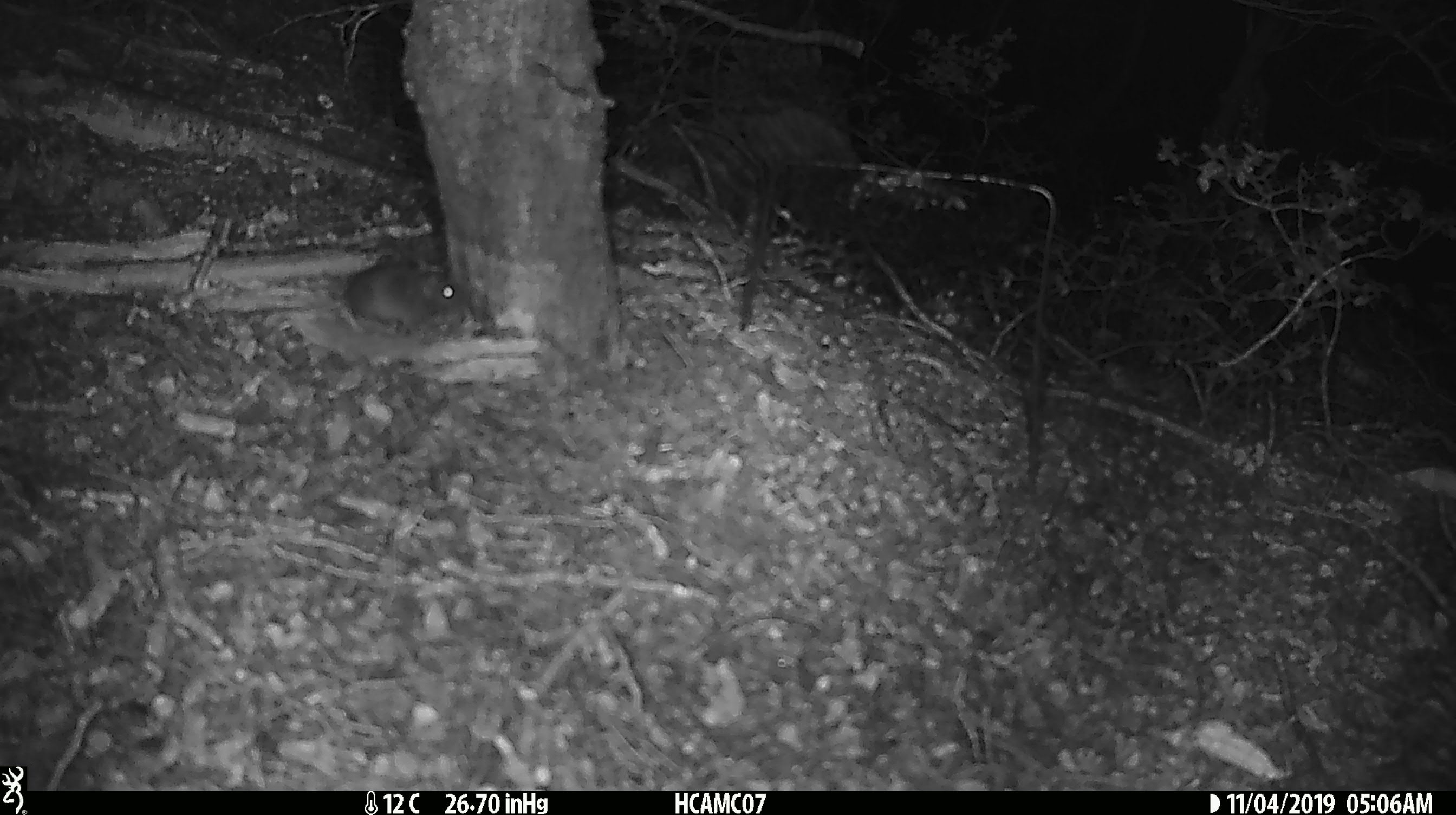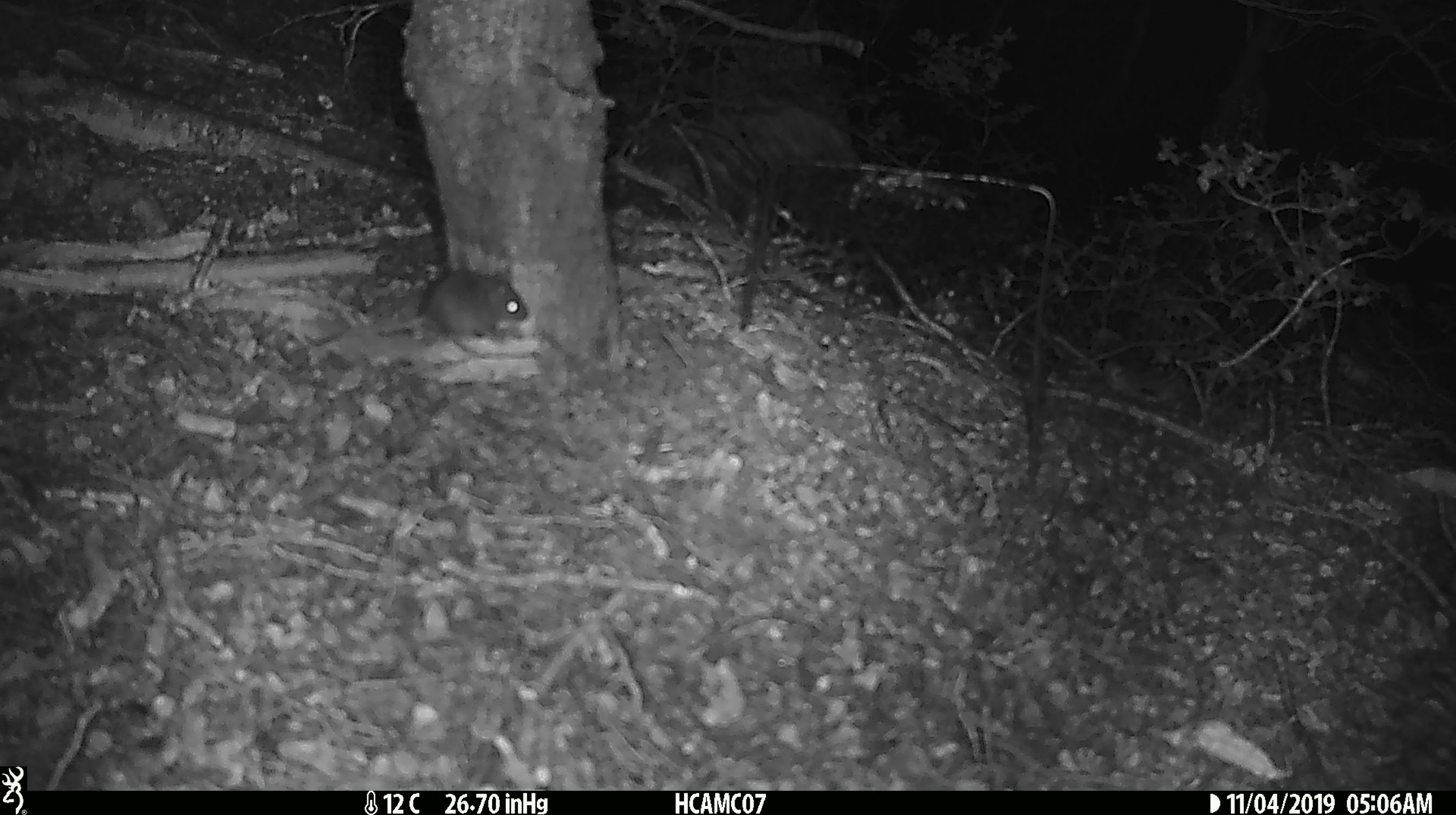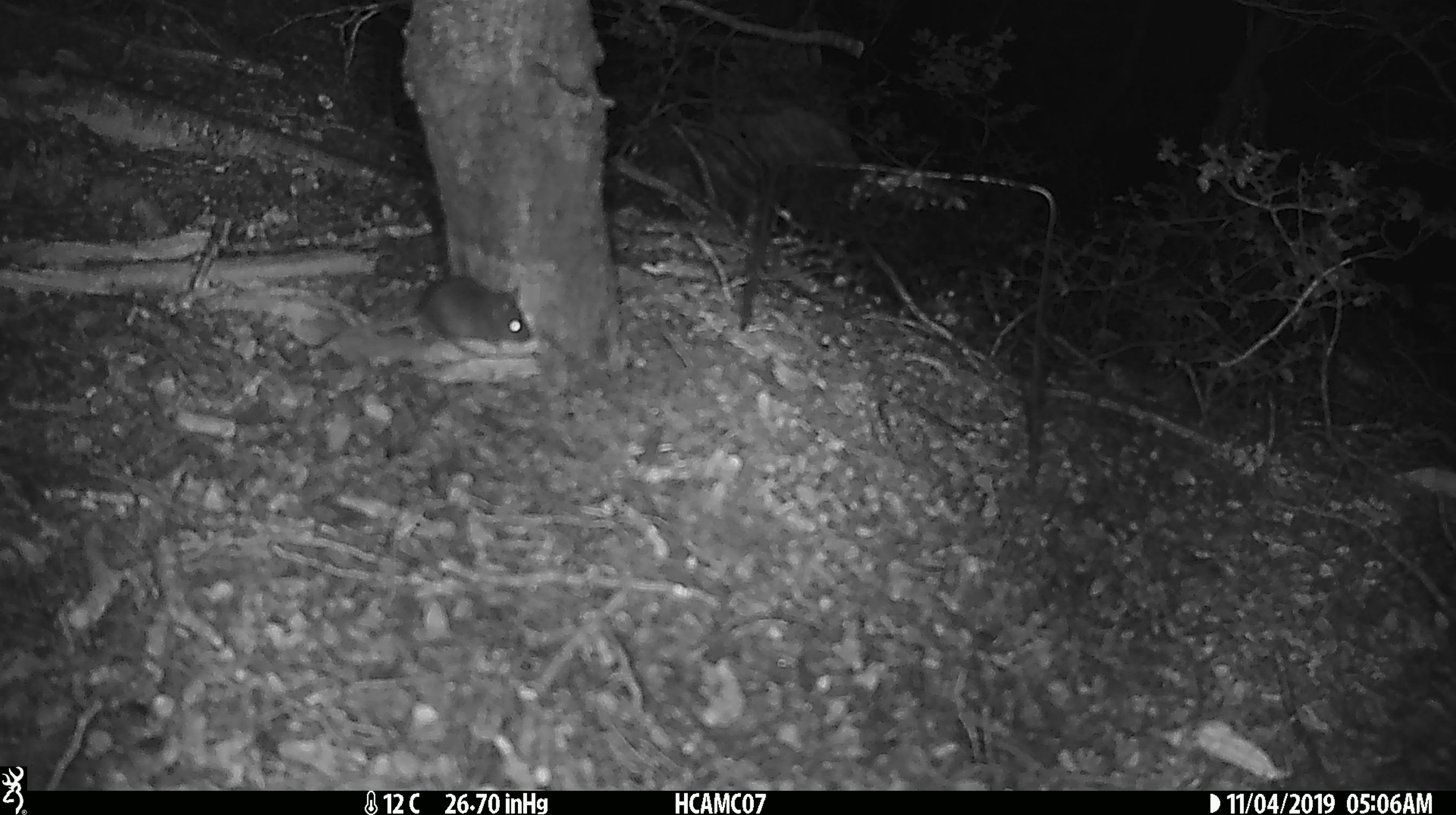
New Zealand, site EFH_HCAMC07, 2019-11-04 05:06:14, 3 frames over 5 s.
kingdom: Animalia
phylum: Chordata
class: Mammalia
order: Rodentia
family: Muridae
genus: Mus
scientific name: Mus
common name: mouse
Mouse (Mus).